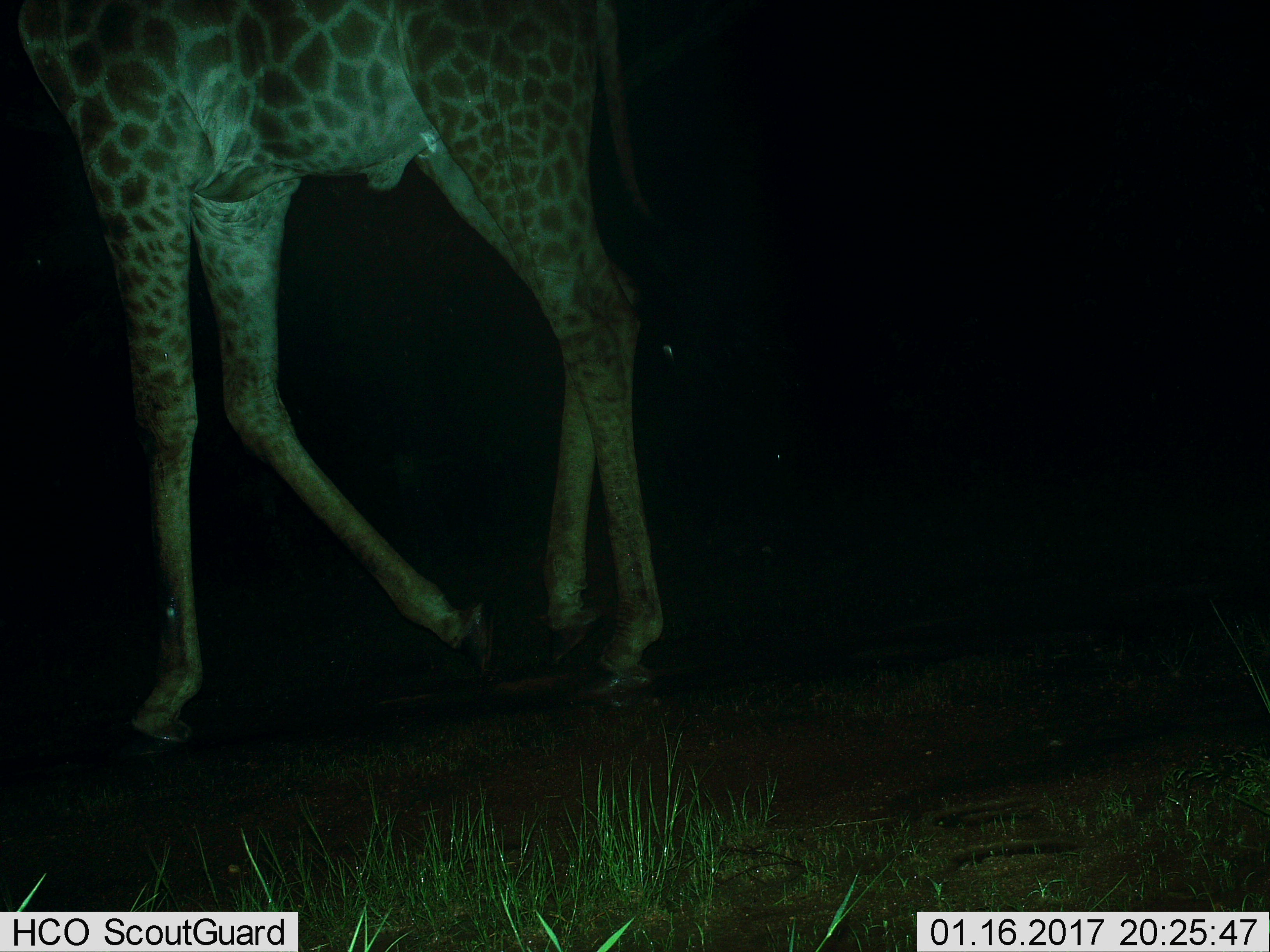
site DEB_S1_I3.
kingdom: Animalia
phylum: Chordata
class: Mammalia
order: Artiodactyla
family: Giraffidae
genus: Giraffa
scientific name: Giraffa camelopardalis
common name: giraffe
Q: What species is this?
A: Giraffe (Giraffa camelopardalis).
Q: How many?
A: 1.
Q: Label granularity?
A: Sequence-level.